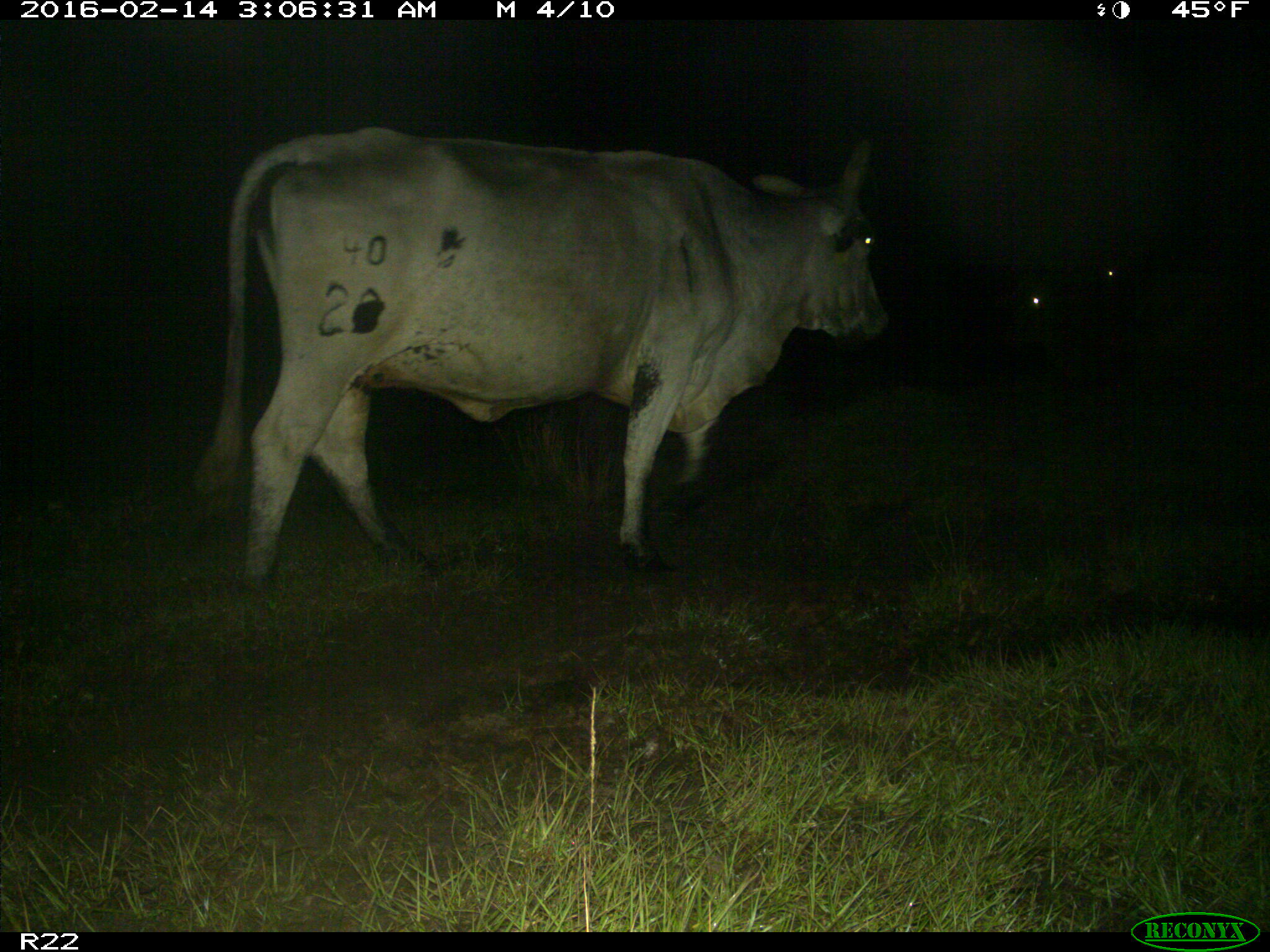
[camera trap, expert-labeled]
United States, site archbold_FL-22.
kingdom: Animalia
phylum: Chordata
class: Mammalia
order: Artiodactyla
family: Bovidae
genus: Bos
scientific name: Bos taurus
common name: domestic cow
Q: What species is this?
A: Bos taurus (domestic cow).